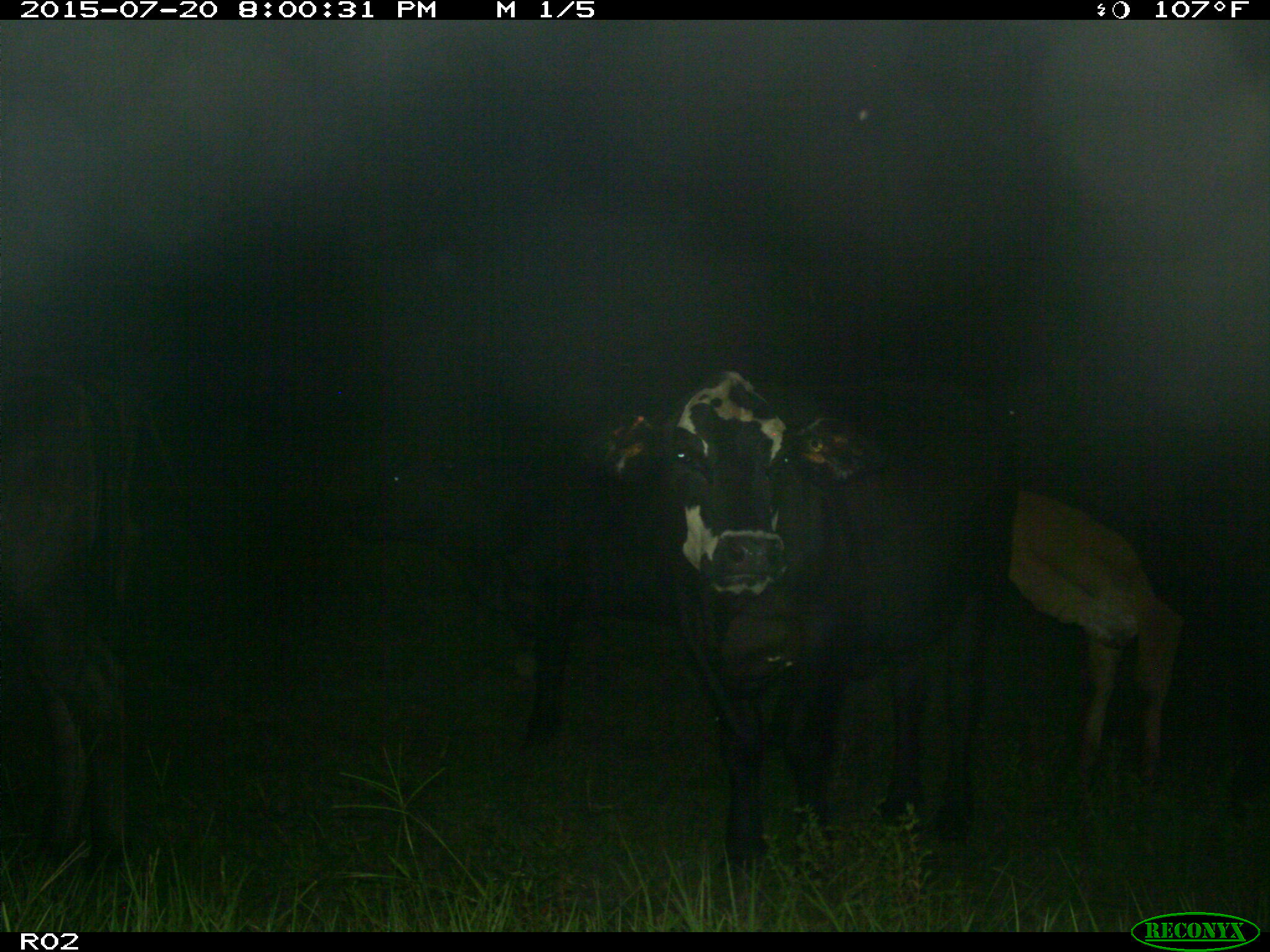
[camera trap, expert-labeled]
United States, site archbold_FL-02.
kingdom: Animalia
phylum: Chordata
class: Mammalia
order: Artiodactyla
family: Bovidae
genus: Bos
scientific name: Bos taurus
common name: domestic cow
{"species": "Bos taurus (domestic cow)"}